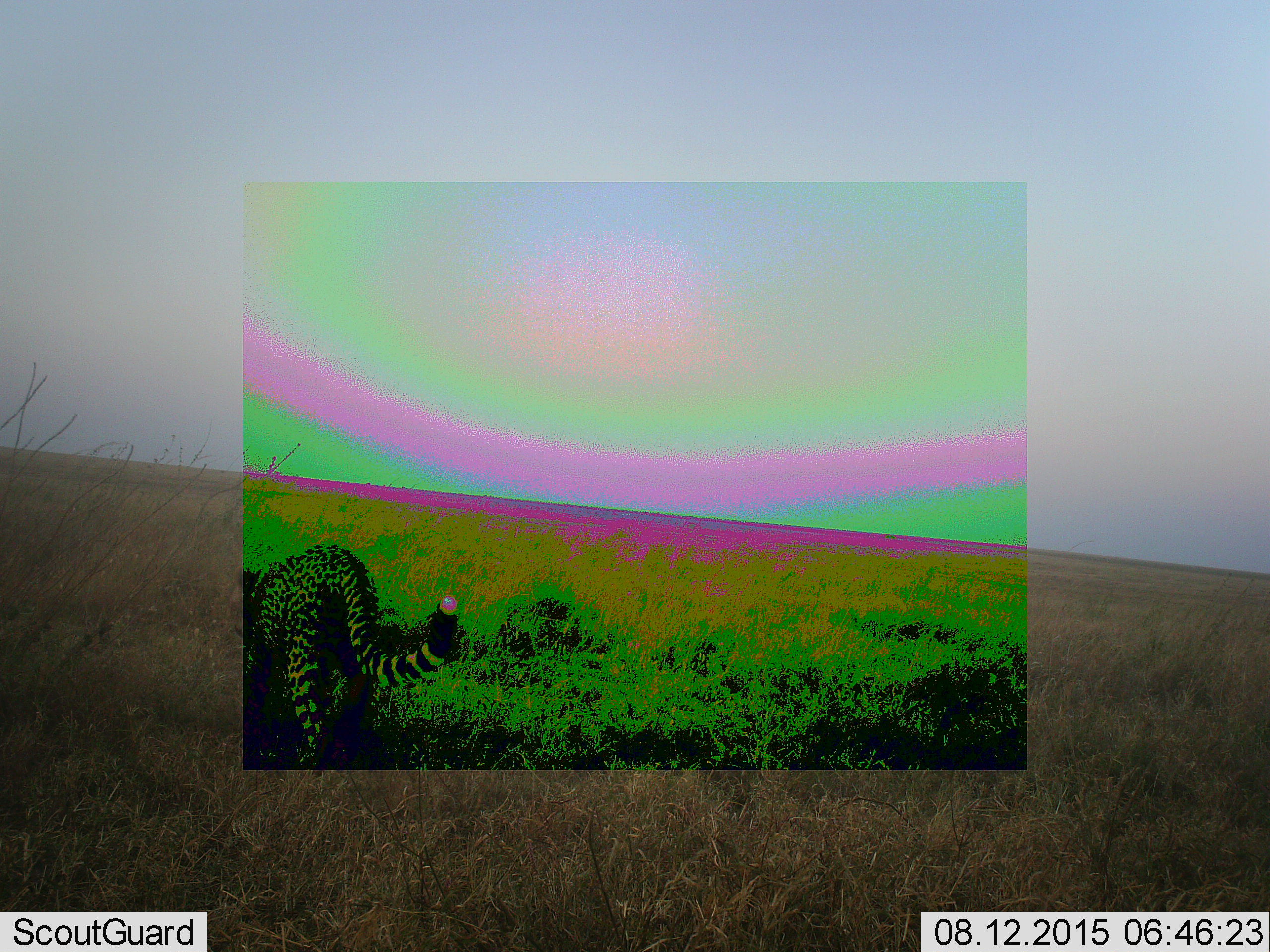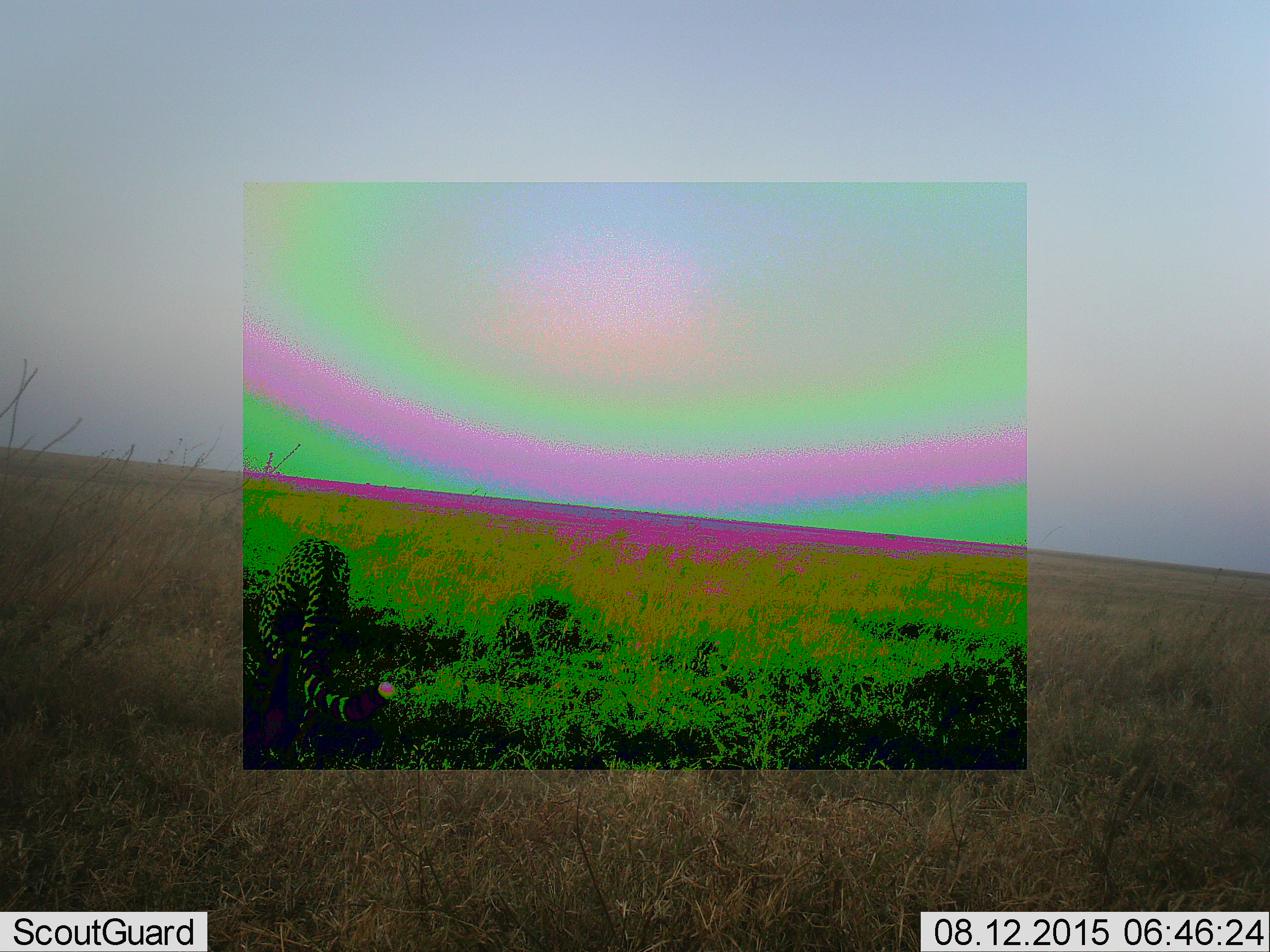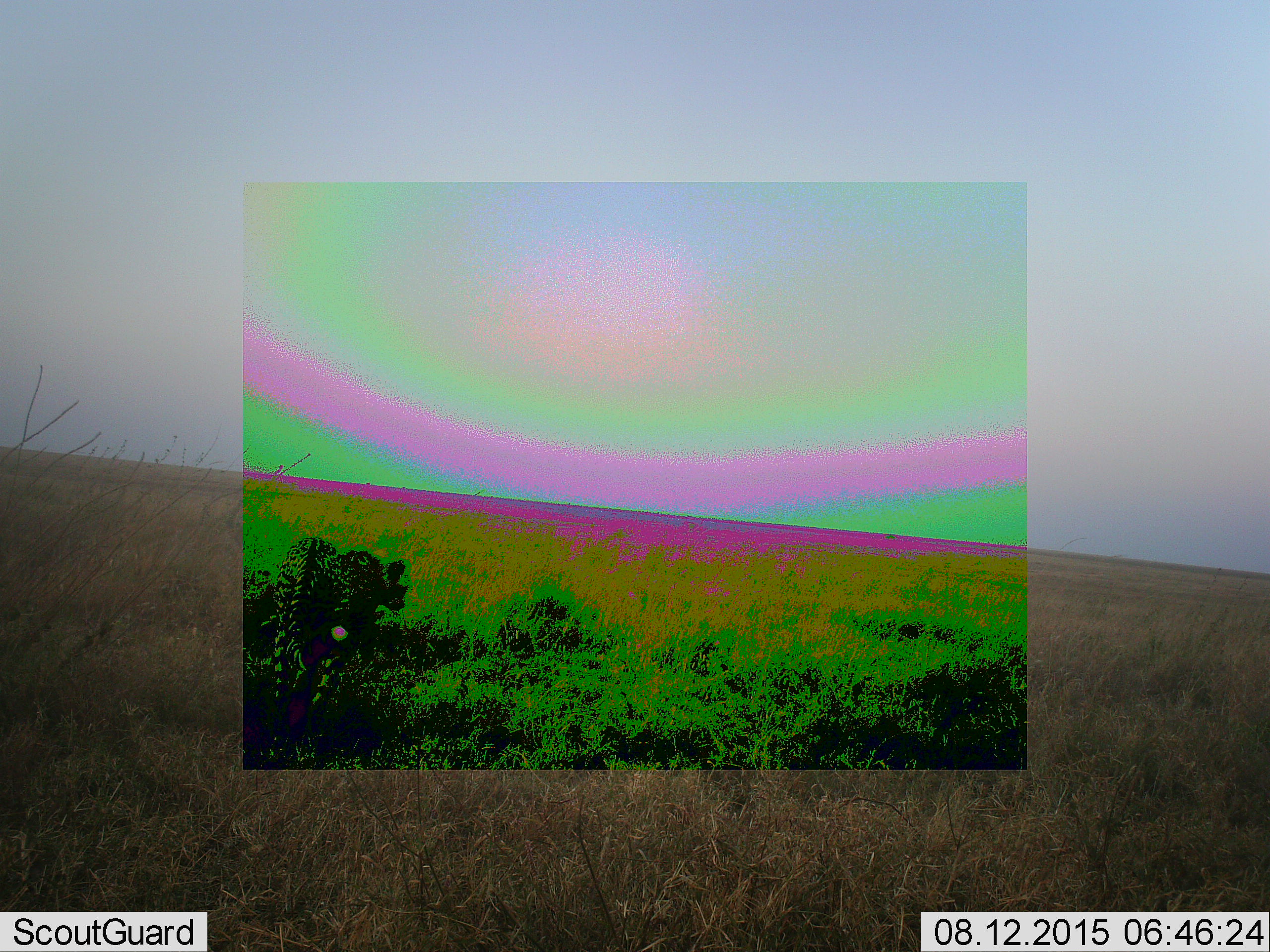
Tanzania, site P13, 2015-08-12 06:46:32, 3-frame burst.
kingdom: Animalia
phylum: Chordata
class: Mammalia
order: Carnivora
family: Felidae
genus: Acinonyx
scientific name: Acinonyx jubatus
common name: cheetah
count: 1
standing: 0%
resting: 0%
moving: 100%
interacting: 0%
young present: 0%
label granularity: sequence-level